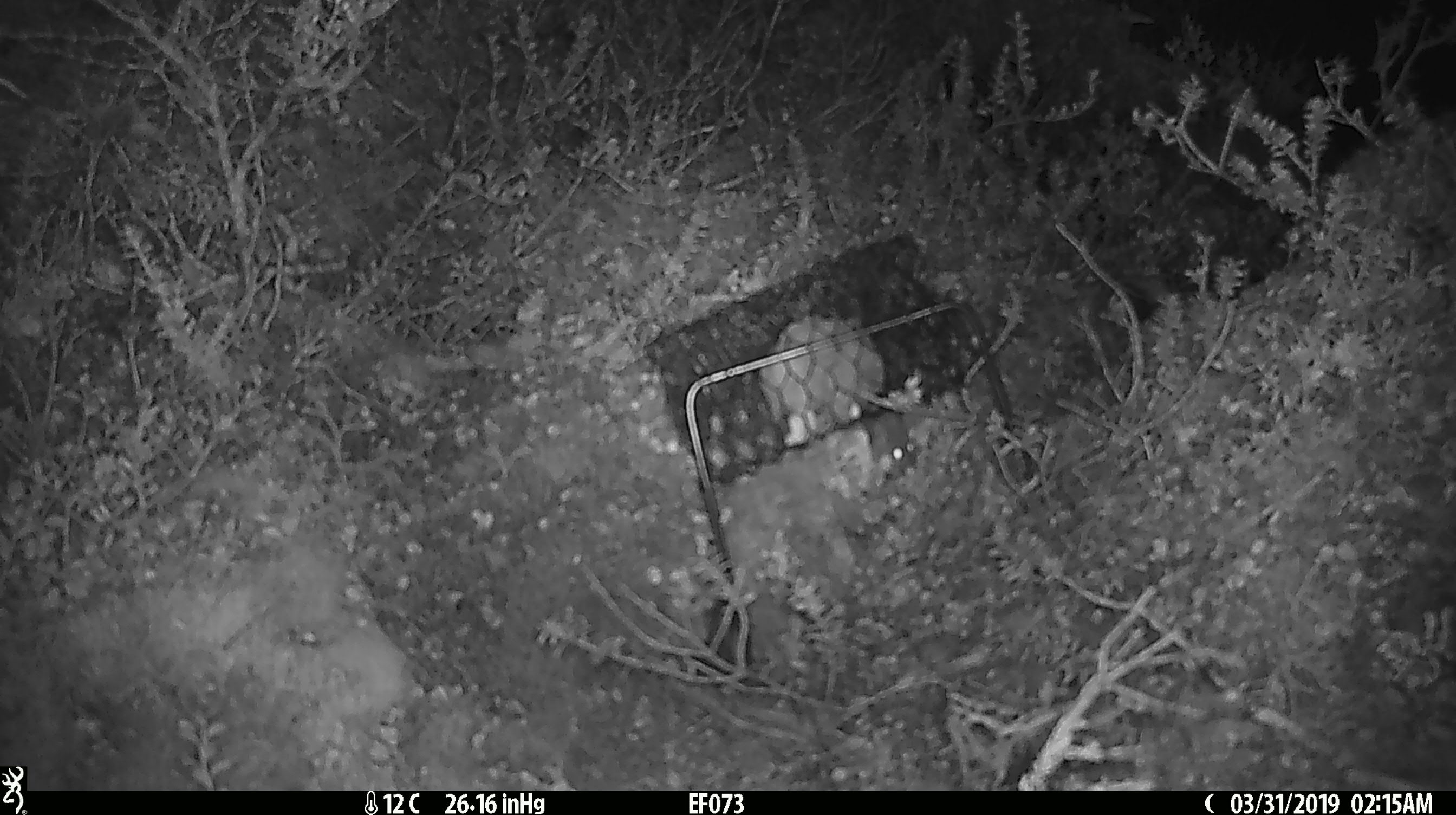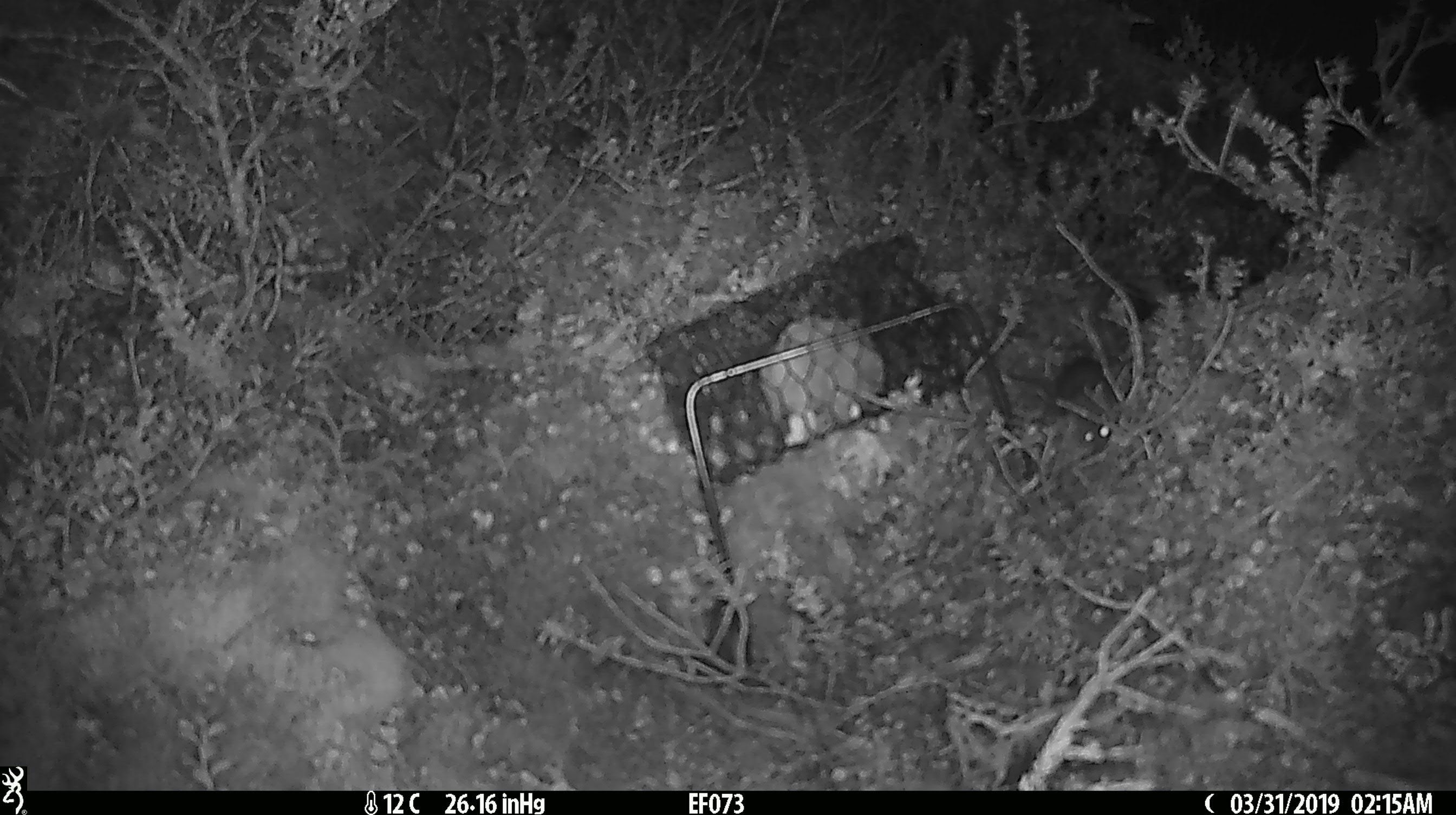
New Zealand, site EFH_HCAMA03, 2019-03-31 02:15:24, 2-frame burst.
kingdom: Animalia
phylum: Chordata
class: Mammalia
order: Rodentia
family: Muridae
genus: Mus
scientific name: Mus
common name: mouse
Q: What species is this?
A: Mouse (Mus).